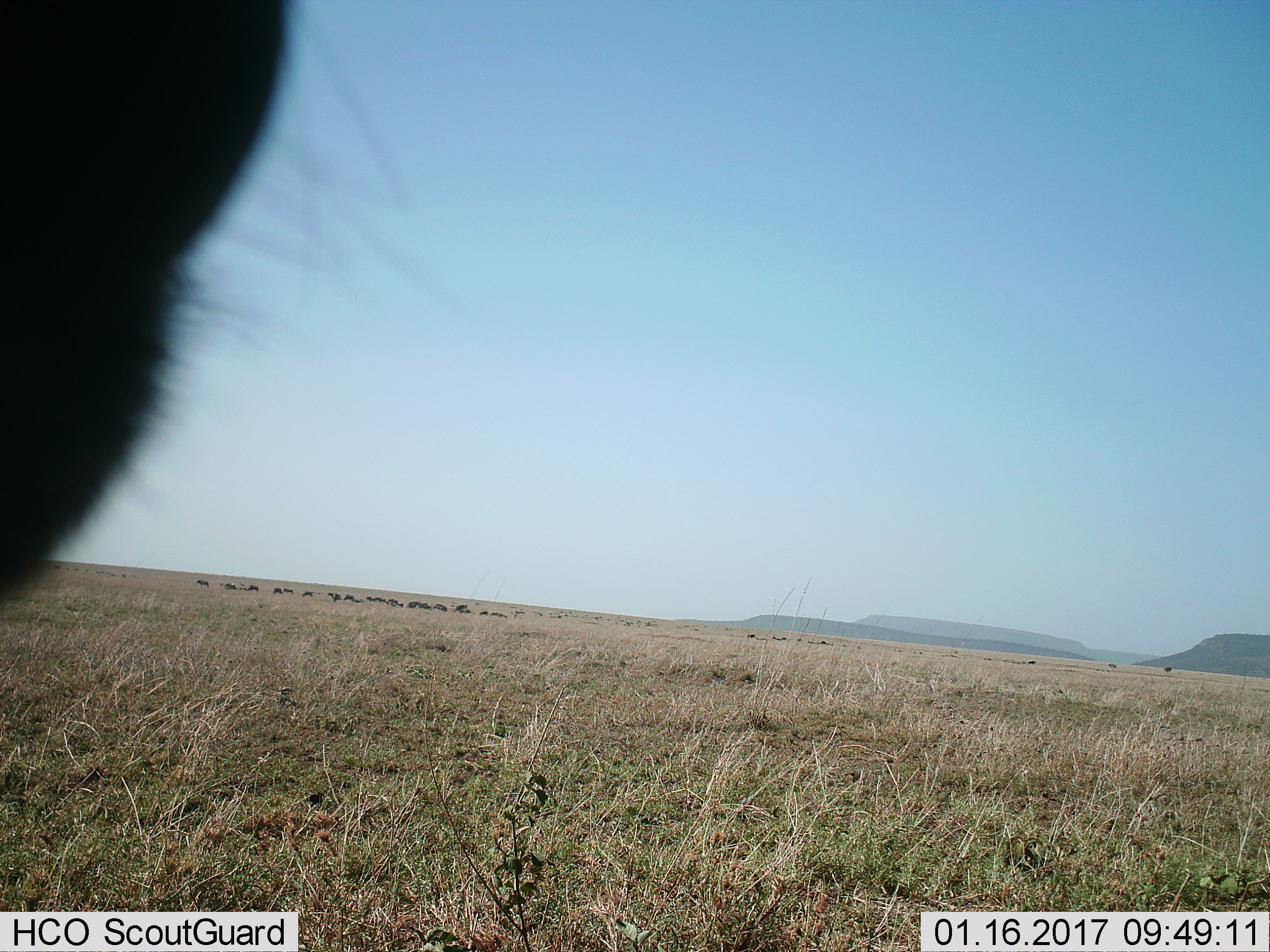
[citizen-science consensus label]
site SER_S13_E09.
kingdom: Animalia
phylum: Chordata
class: Mammalia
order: Artiodactyla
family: Bovidae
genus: Connochaetes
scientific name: Connochaetes taurinus taurinus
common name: blue wildebeest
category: wildebeestblue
Wildebeestblue (blue wildebeest) (Connochaetes taurinus taurinus), count 11-50. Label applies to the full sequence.